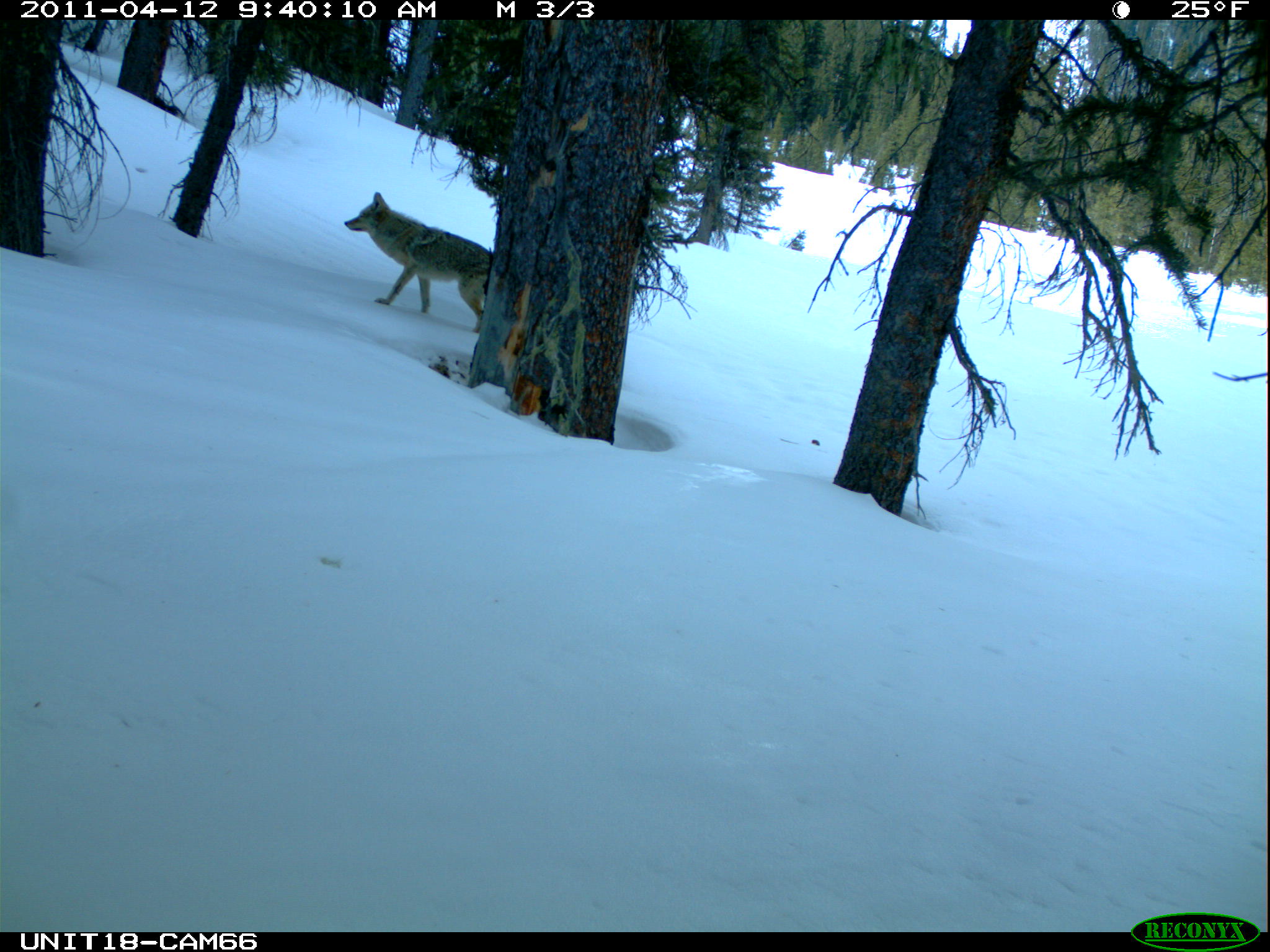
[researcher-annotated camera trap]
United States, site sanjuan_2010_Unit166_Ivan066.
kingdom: Animalia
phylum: Chordata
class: Mammalia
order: Carnivora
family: Canidae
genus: Canis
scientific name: Canis latrans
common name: coyote